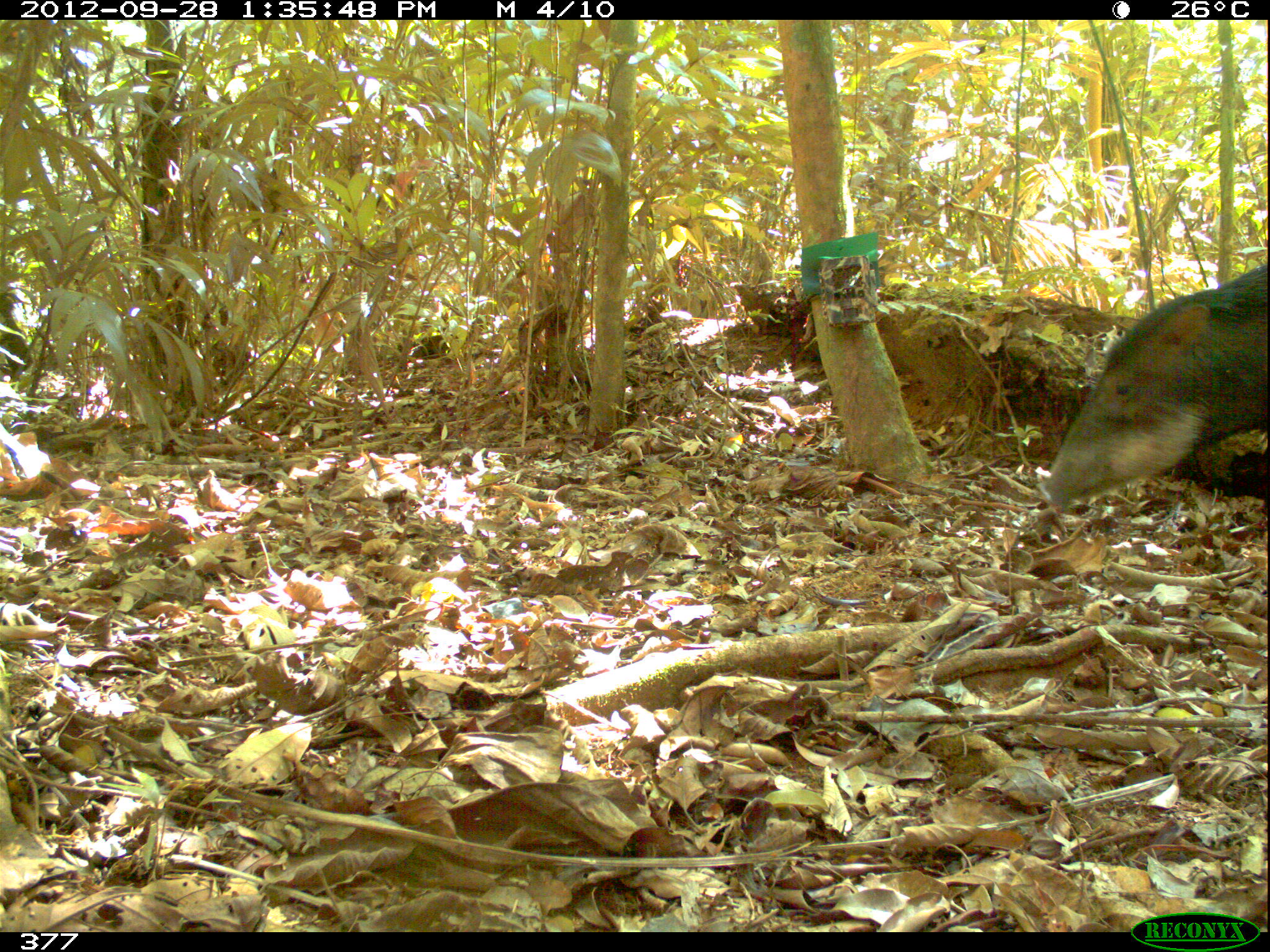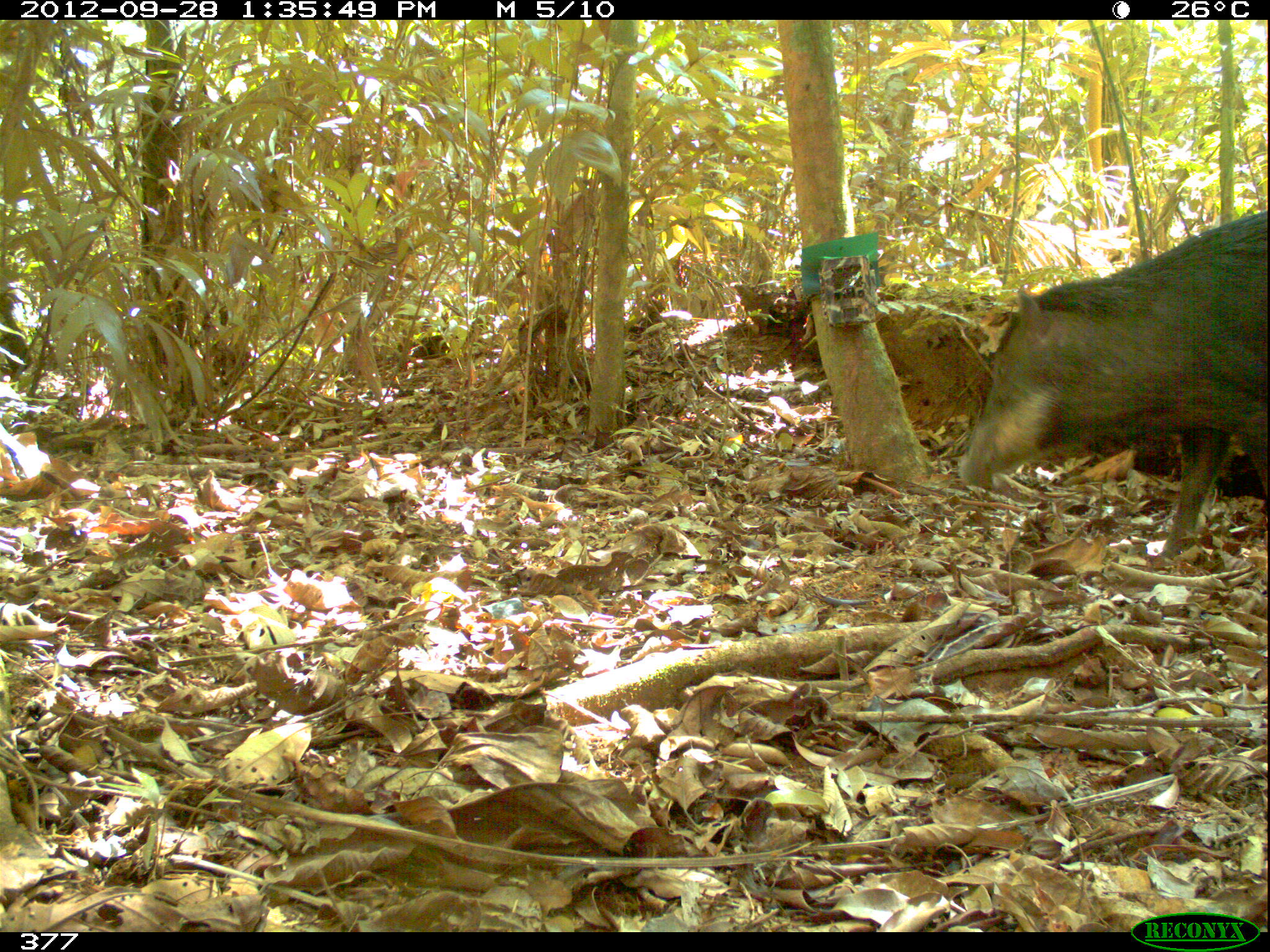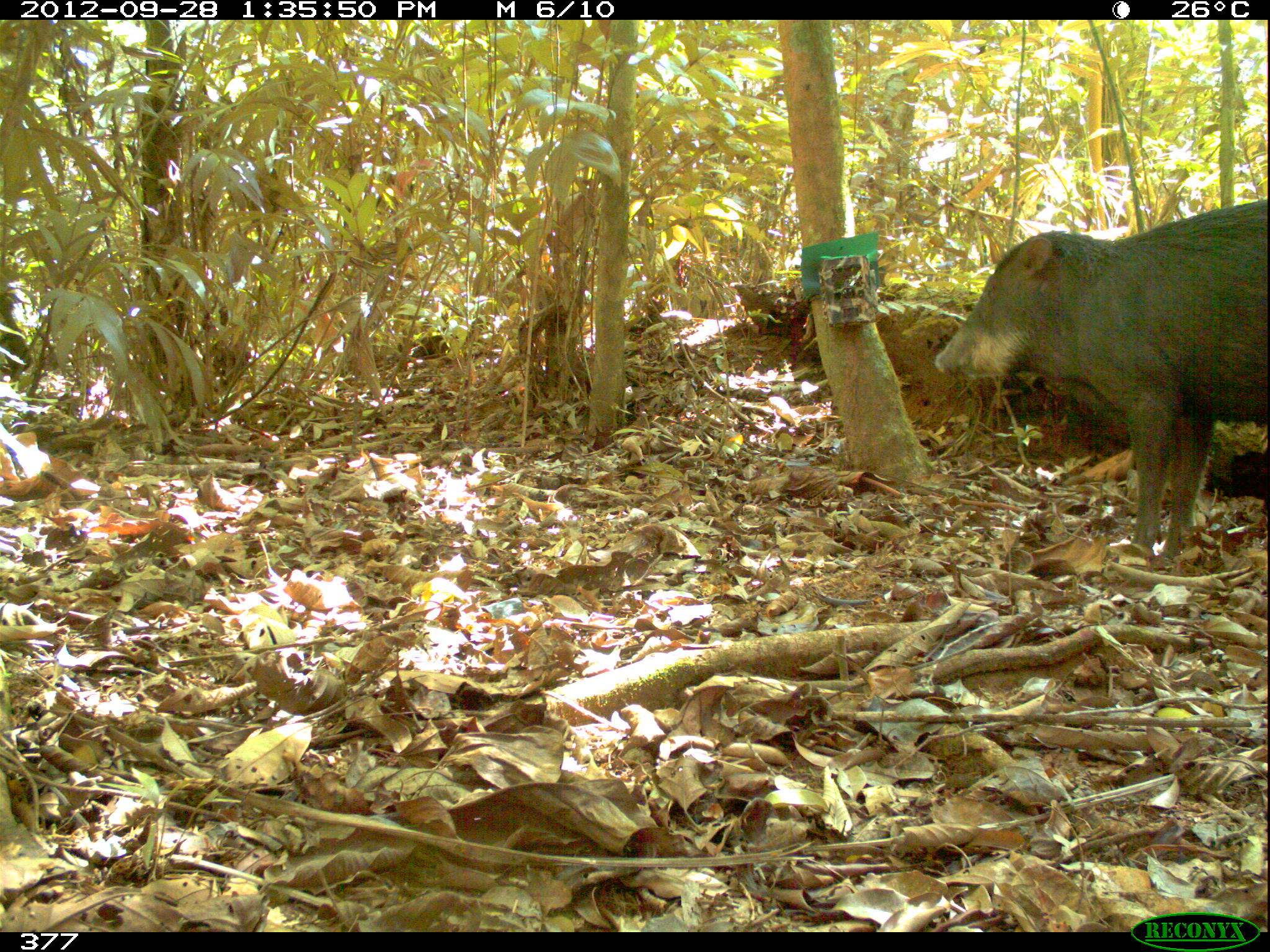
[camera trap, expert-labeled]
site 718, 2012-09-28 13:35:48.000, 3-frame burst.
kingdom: Animalia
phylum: Chordata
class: Mammalia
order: Artiodactyla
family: Tayassuidae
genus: Tayassu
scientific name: Tayassu pecari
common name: white-lipped peccary